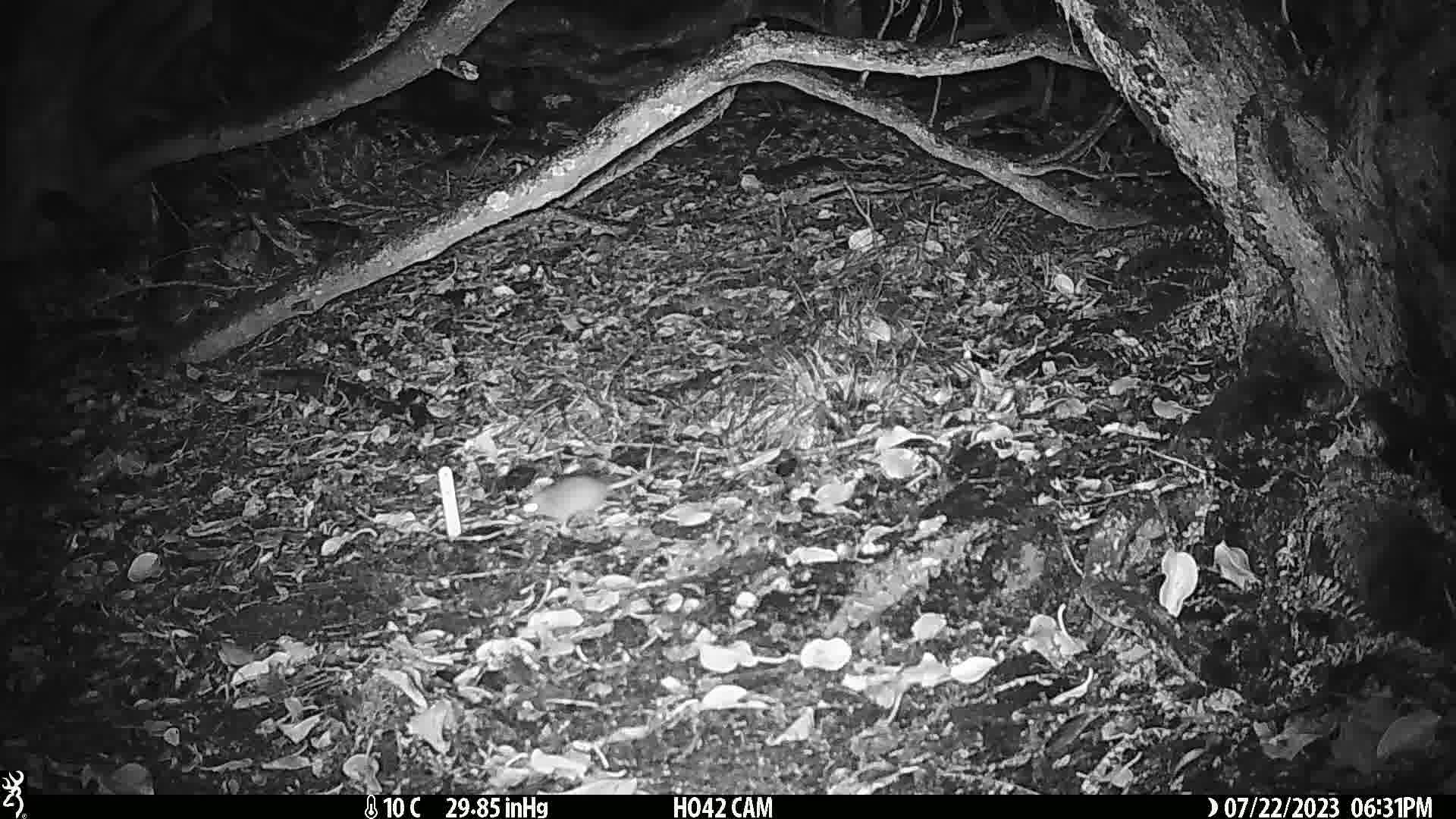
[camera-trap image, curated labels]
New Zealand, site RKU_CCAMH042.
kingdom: Animalia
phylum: Chordata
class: Mammalia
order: Rodentia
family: Muridae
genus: Rattus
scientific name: Rattus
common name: rat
Rat (Rattus).